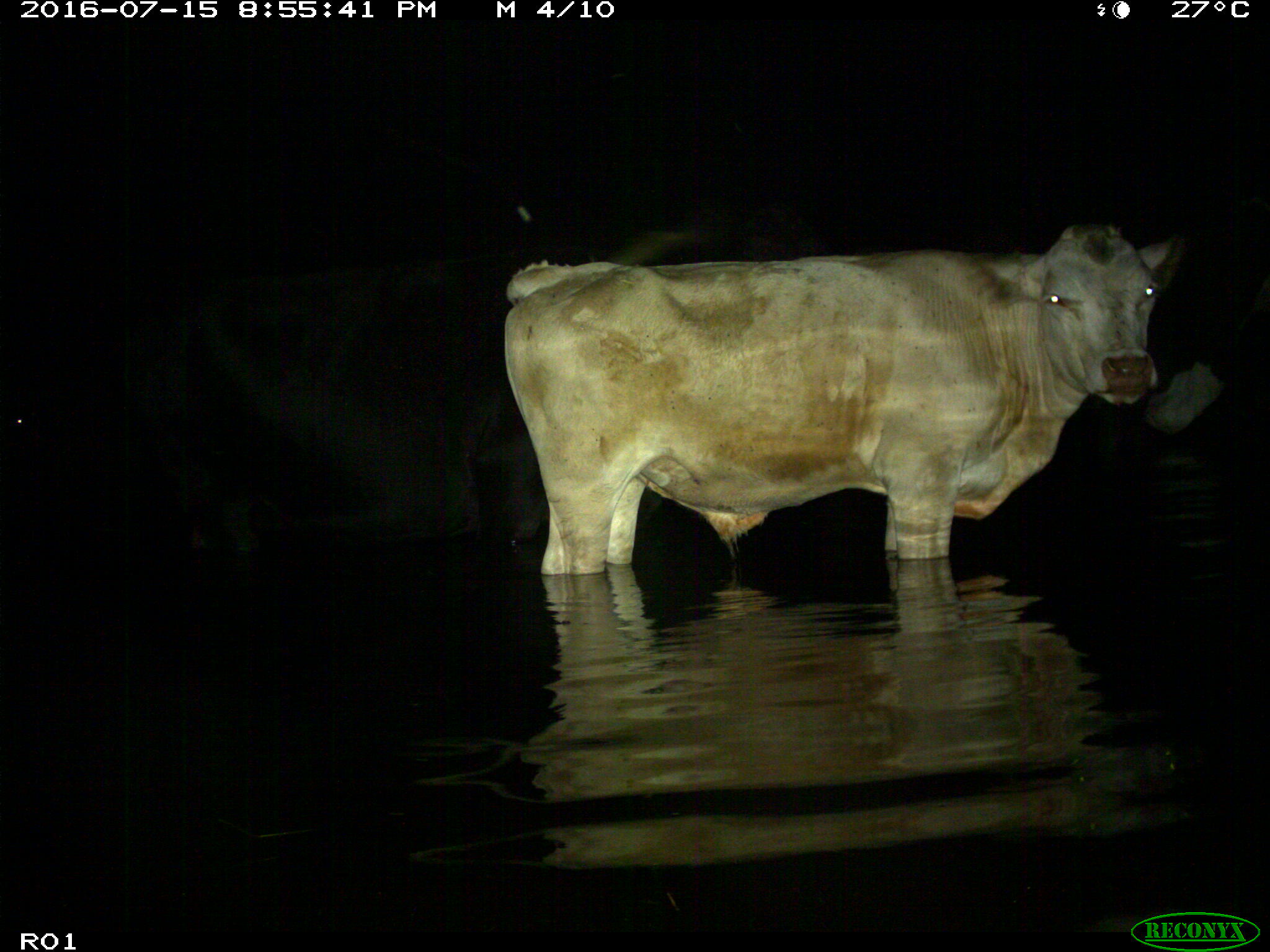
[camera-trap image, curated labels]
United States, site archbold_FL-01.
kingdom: Animalia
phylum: Chordata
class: Mammalia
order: Artiodactyla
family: Bovidae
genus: Bos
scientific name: Bos taurus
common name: domestic cow